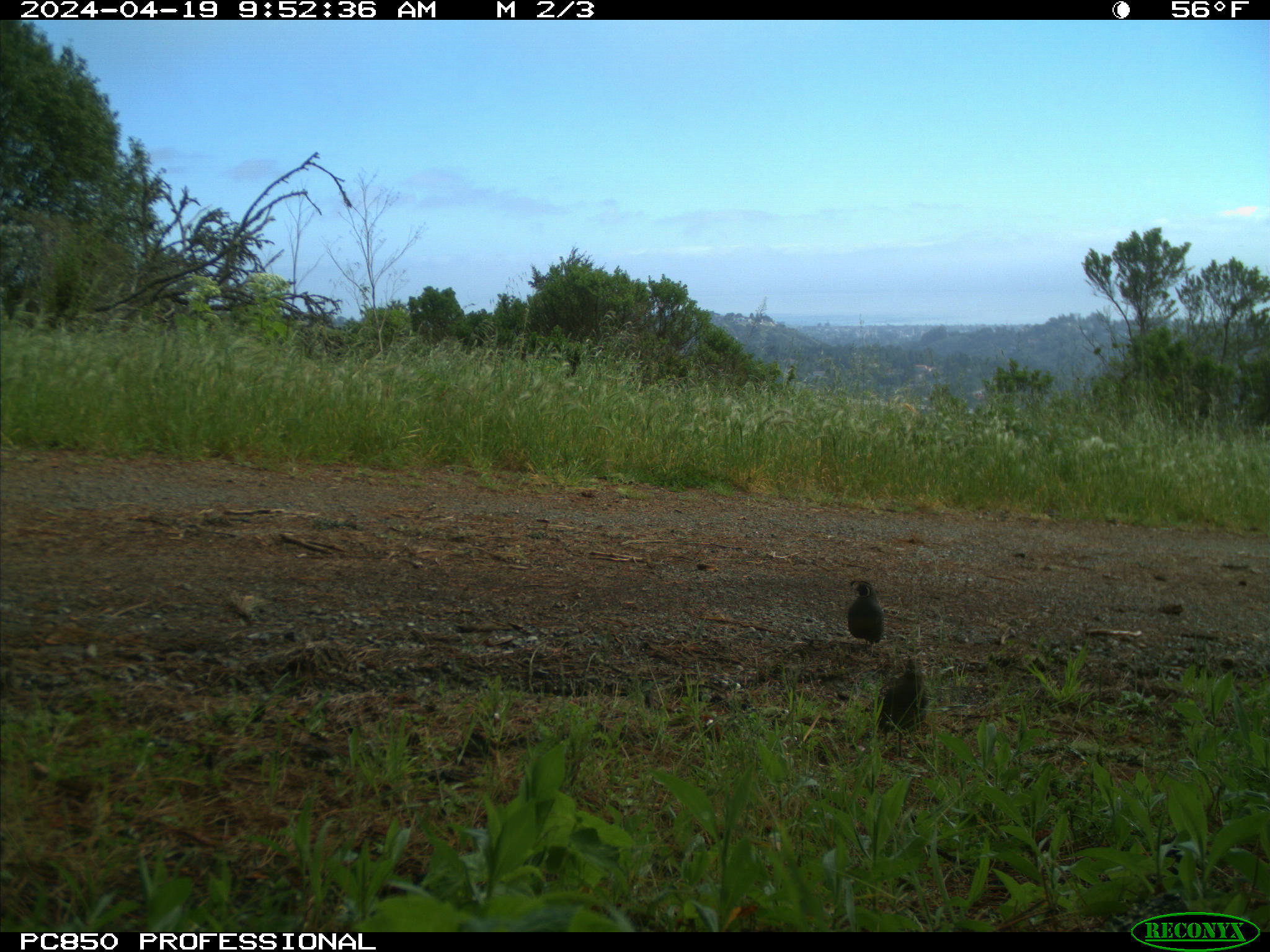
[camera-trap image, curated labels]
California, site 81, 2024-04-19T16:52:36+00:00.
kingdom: Animalia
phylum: Chordata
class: Aves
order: Galliformes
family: Odontophoridae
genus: Callipepla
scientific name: Callipepla californica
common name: california quail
California quail (Callipepla californica).